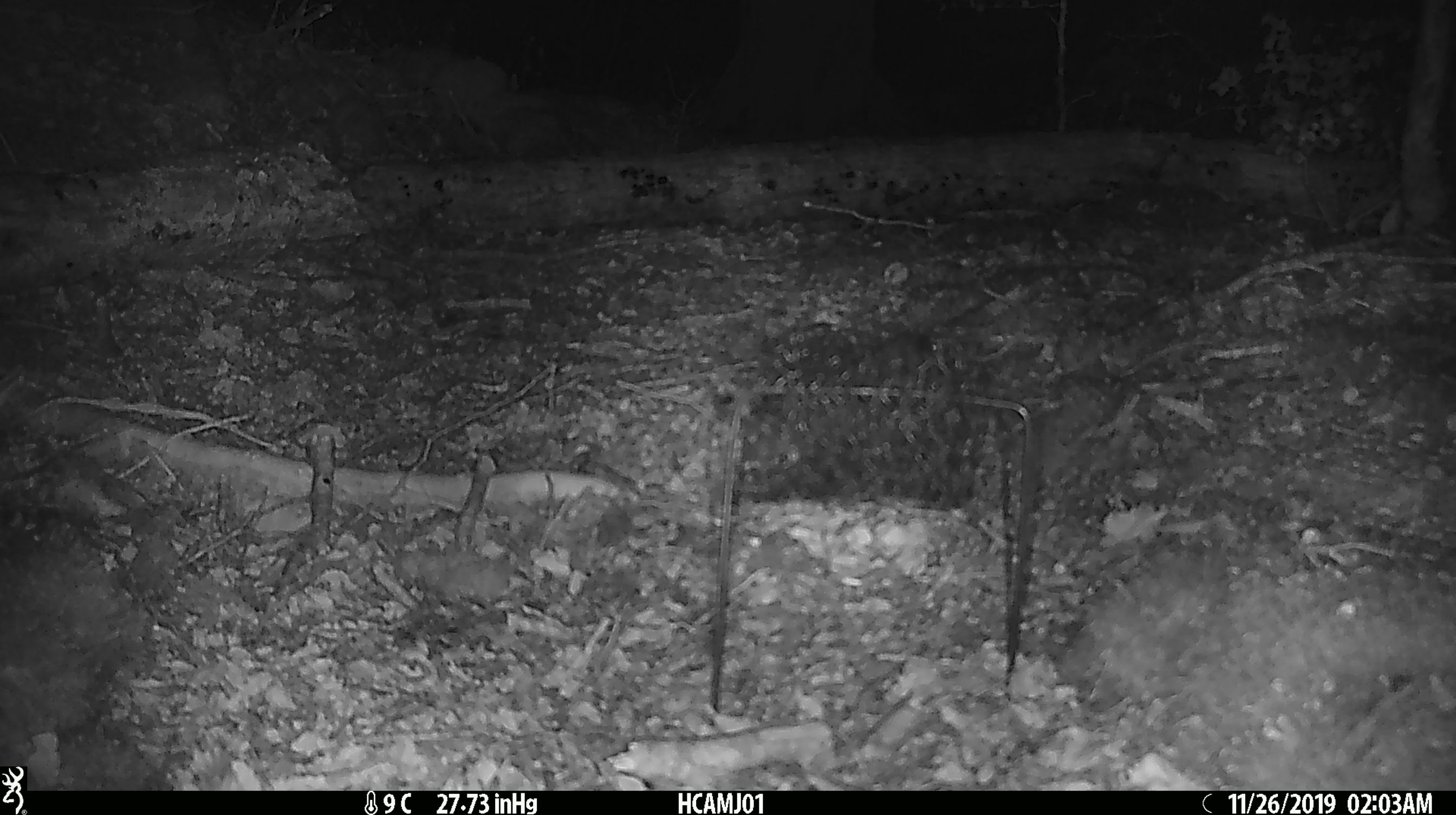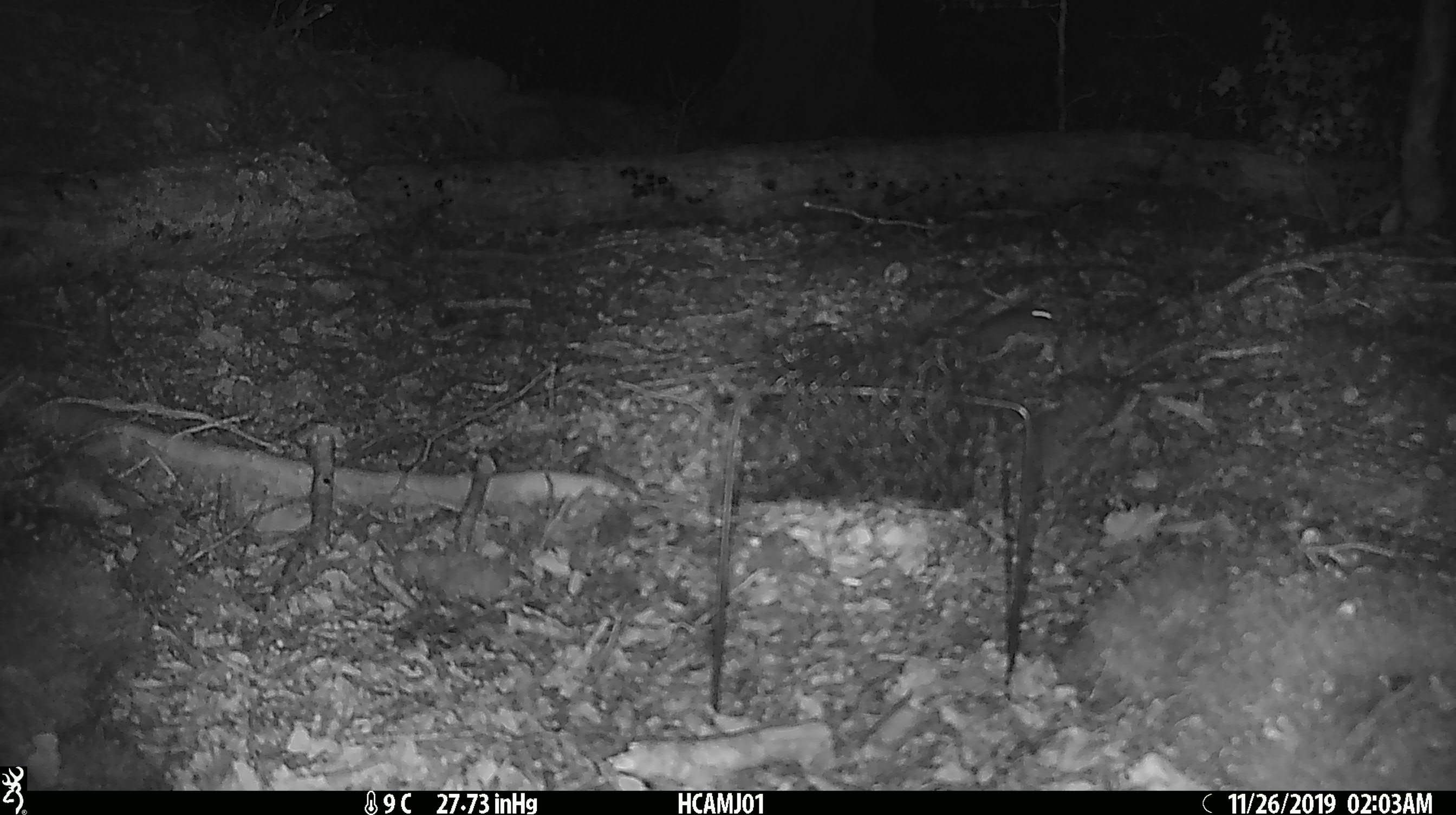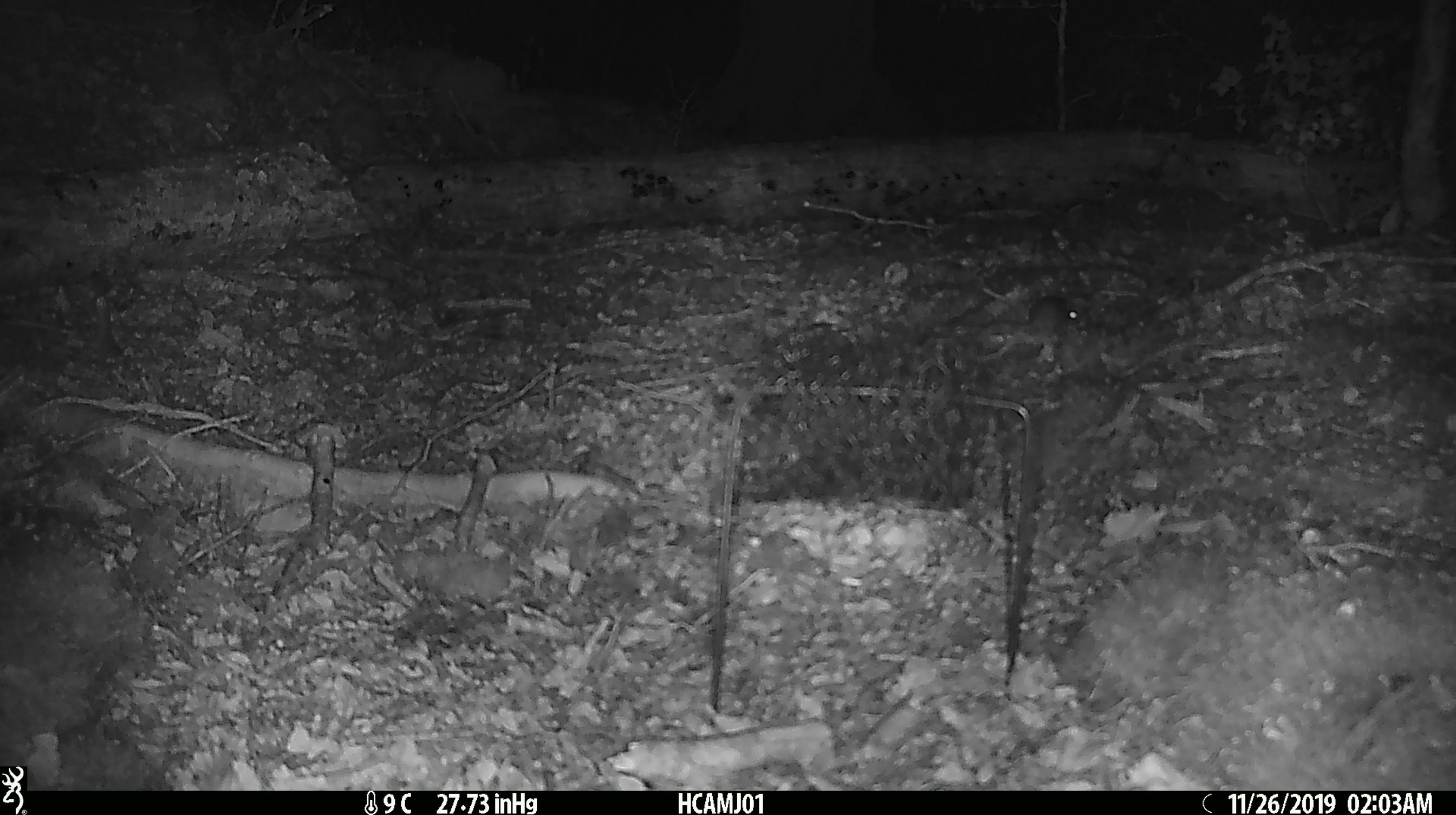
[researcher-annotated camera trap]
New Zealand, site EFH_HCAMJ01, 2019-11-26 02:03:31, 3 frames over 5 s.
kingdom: Animalia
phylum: Chordata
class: Mammalia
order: Rodentia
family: Muridae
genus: Mus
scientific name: Mus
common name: mouse